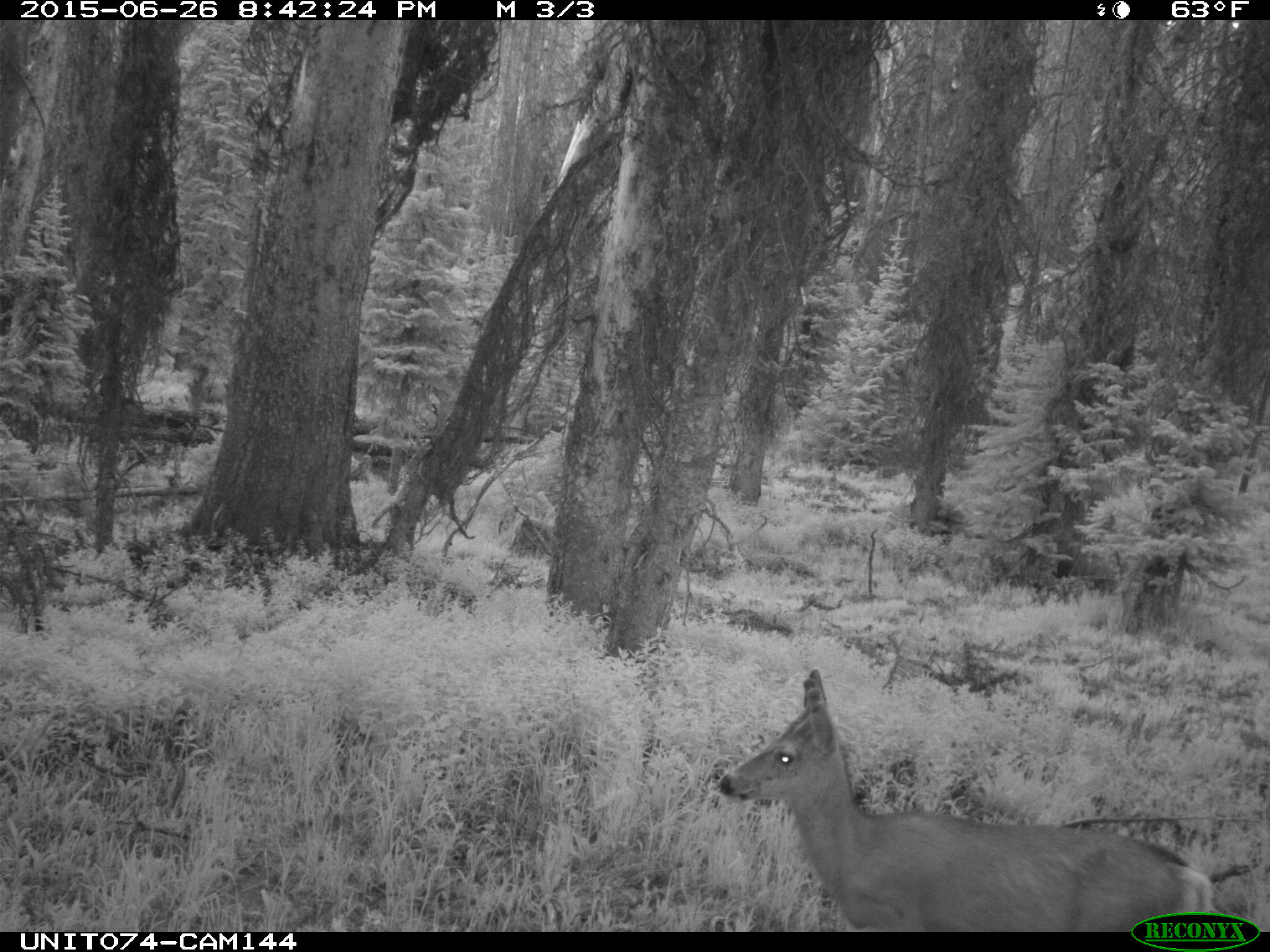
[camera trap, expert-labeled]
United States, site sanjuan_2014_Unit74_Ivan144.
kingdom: Animalia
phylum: Chordata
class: Mammalia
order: Artiodactyla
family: Cervidae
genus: Odocoileus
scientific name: Odocoileus hemionus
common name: mule deer